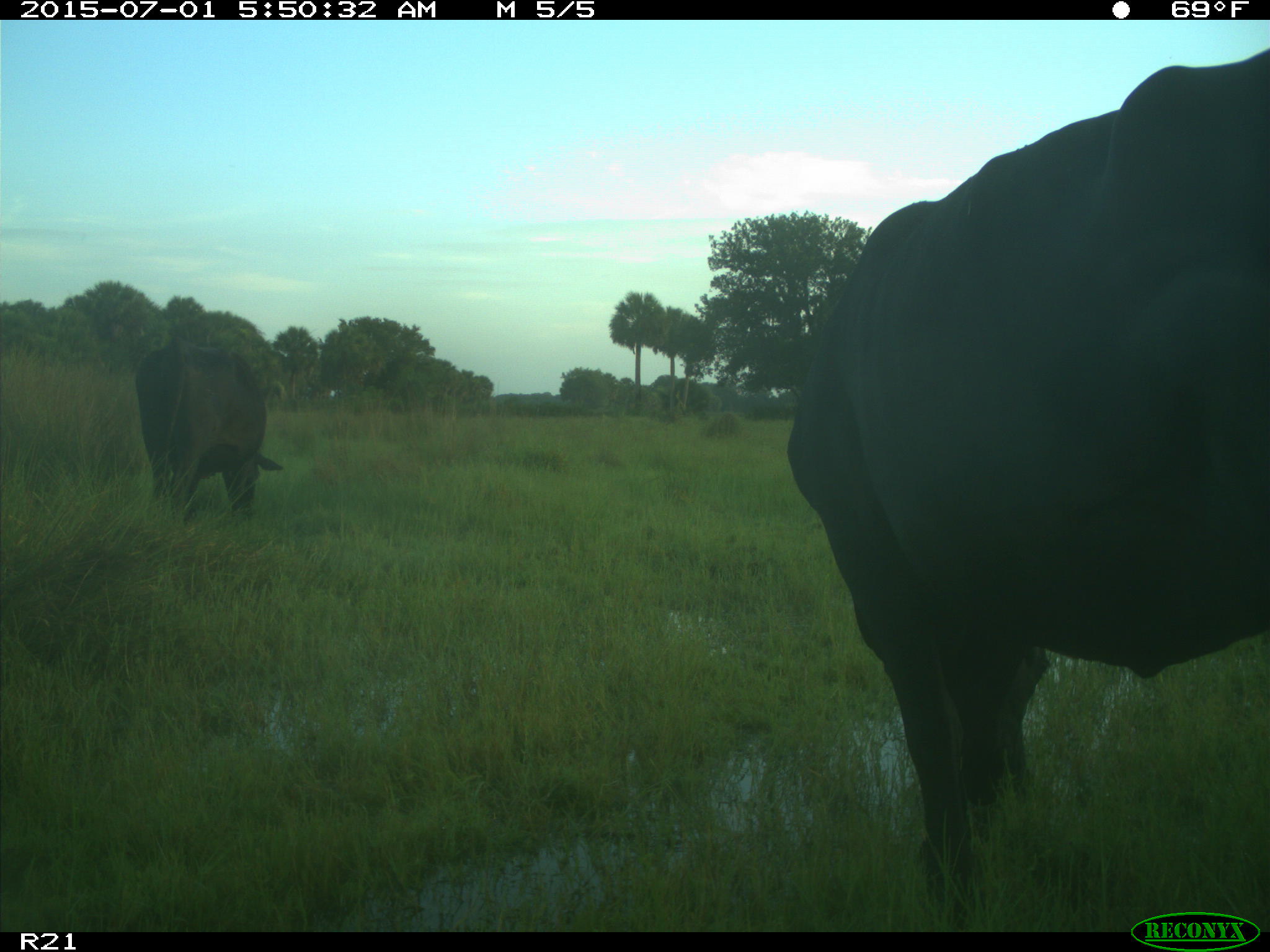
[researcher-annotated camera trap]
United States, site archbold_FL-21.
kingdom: Animalia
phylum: Chordata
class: Mammalia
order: Artiodactyla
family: Bovidae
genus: Bos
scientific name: Bos taurus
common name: domestic cow